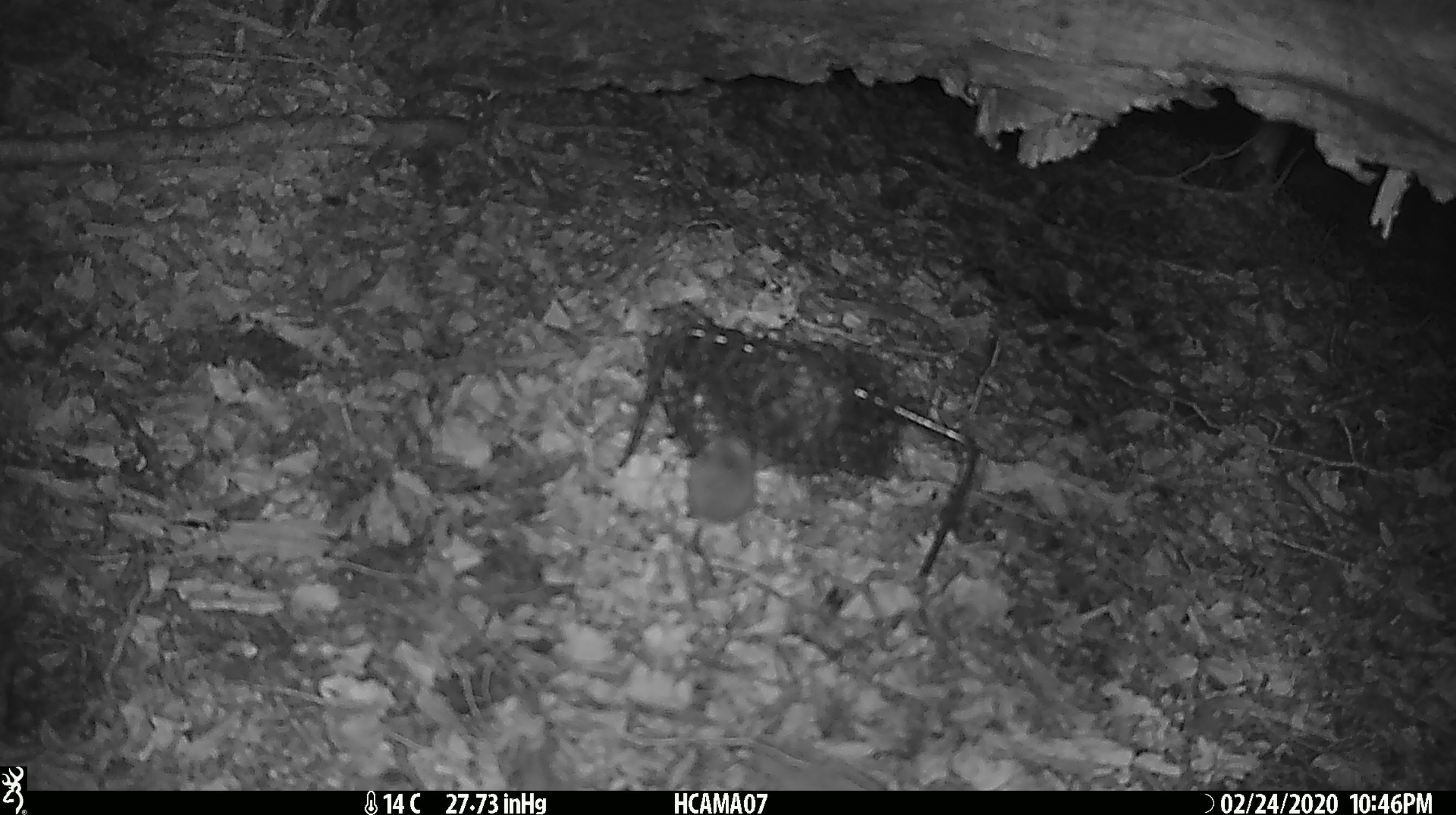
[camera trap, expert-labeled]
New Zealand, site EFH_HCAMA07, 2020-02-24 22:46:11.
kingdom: Animalia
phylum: Chordata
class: Mammalia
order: Rodentia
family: Muridae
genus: Mus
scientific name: Mus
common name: mouse